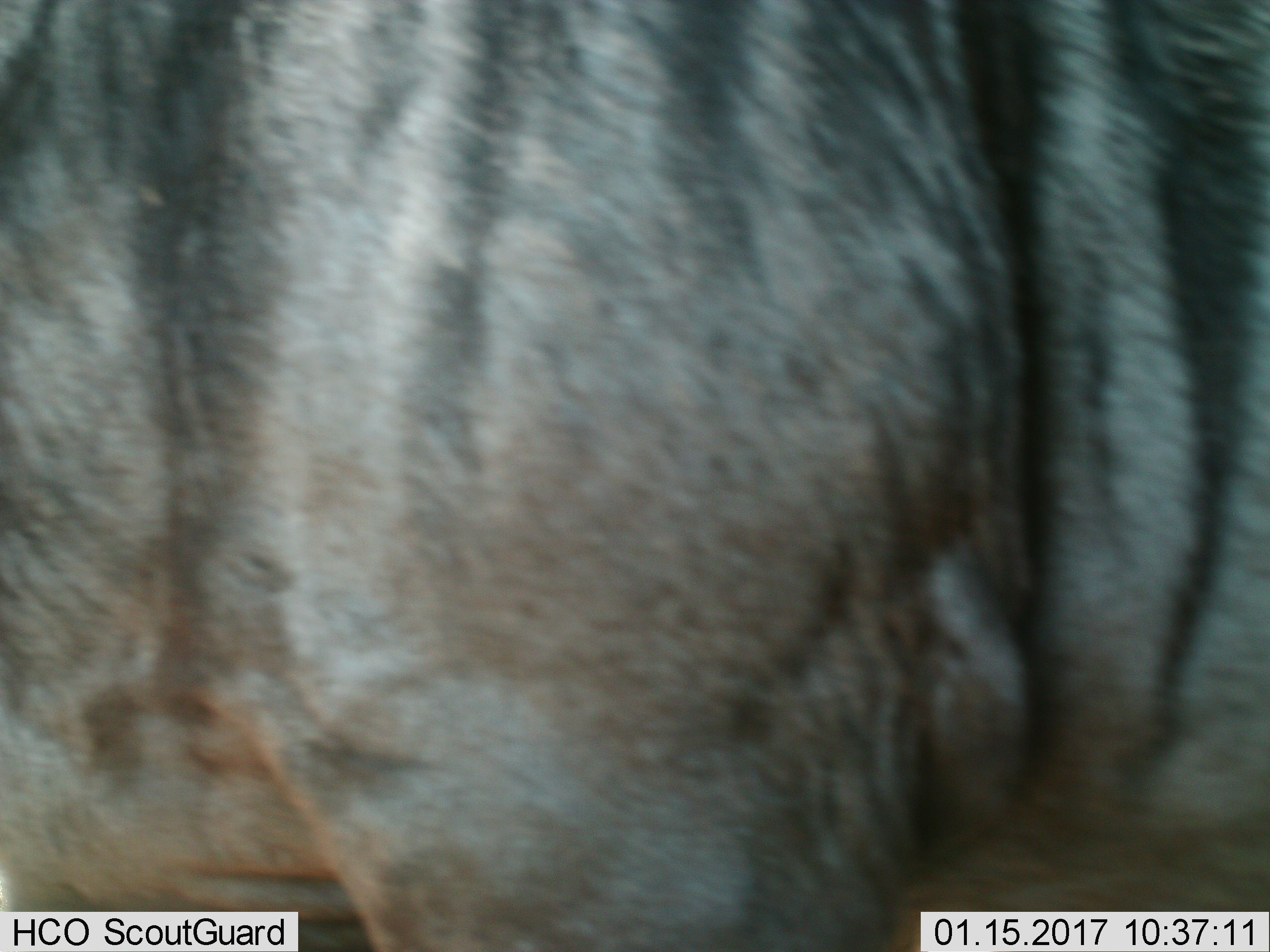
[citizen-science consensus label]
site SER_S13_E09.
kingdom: Animalia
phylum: Chordata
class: Mammalia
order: Artiodactyla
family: Bovidae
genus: Connochaetes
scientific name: Connochaetes taurinus taurinus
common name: blue wildebeest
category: wildebeestblue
Wildebeestblue (blue wildebeest) (Connochaetes taurinus taurinus), count 1. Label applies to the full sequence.